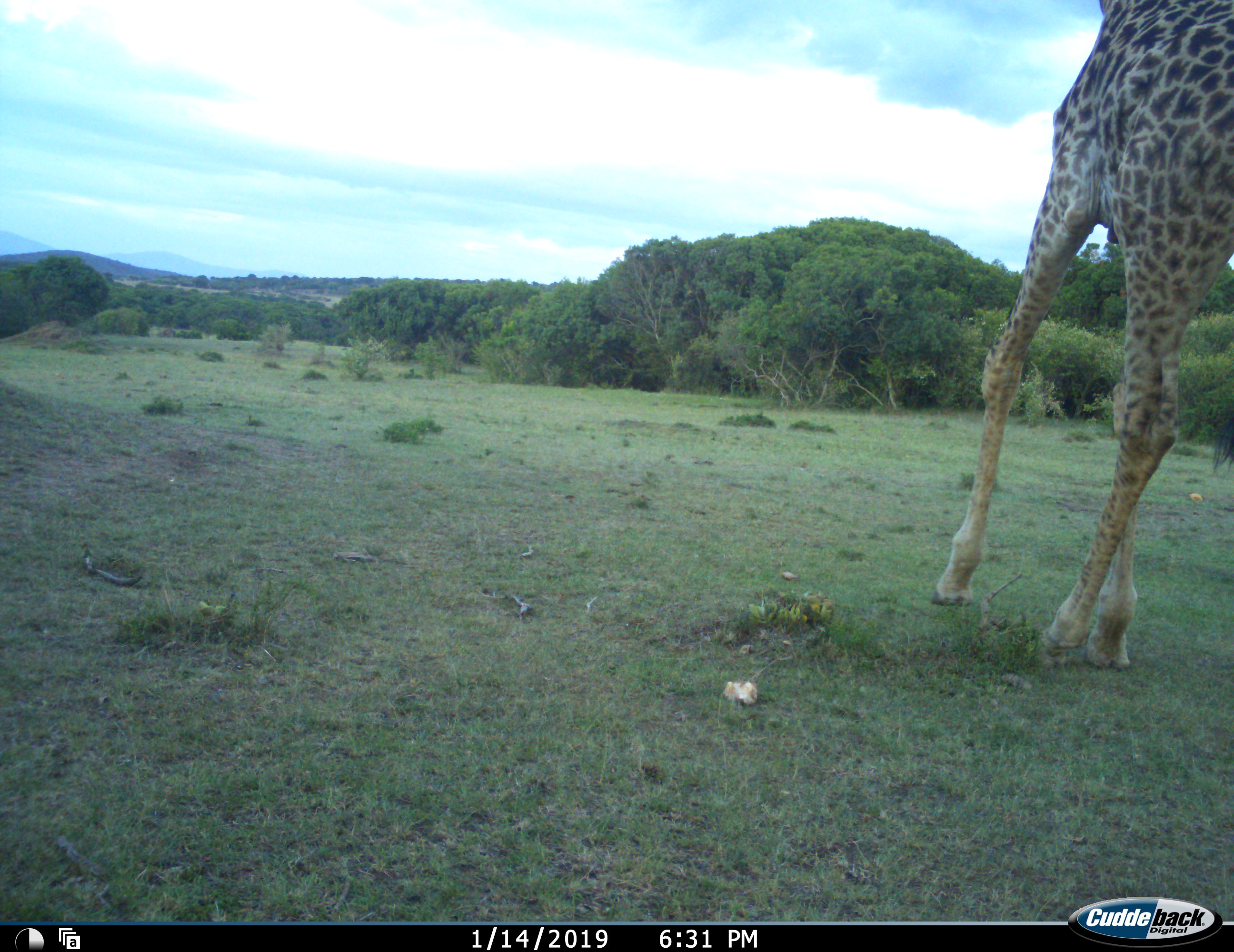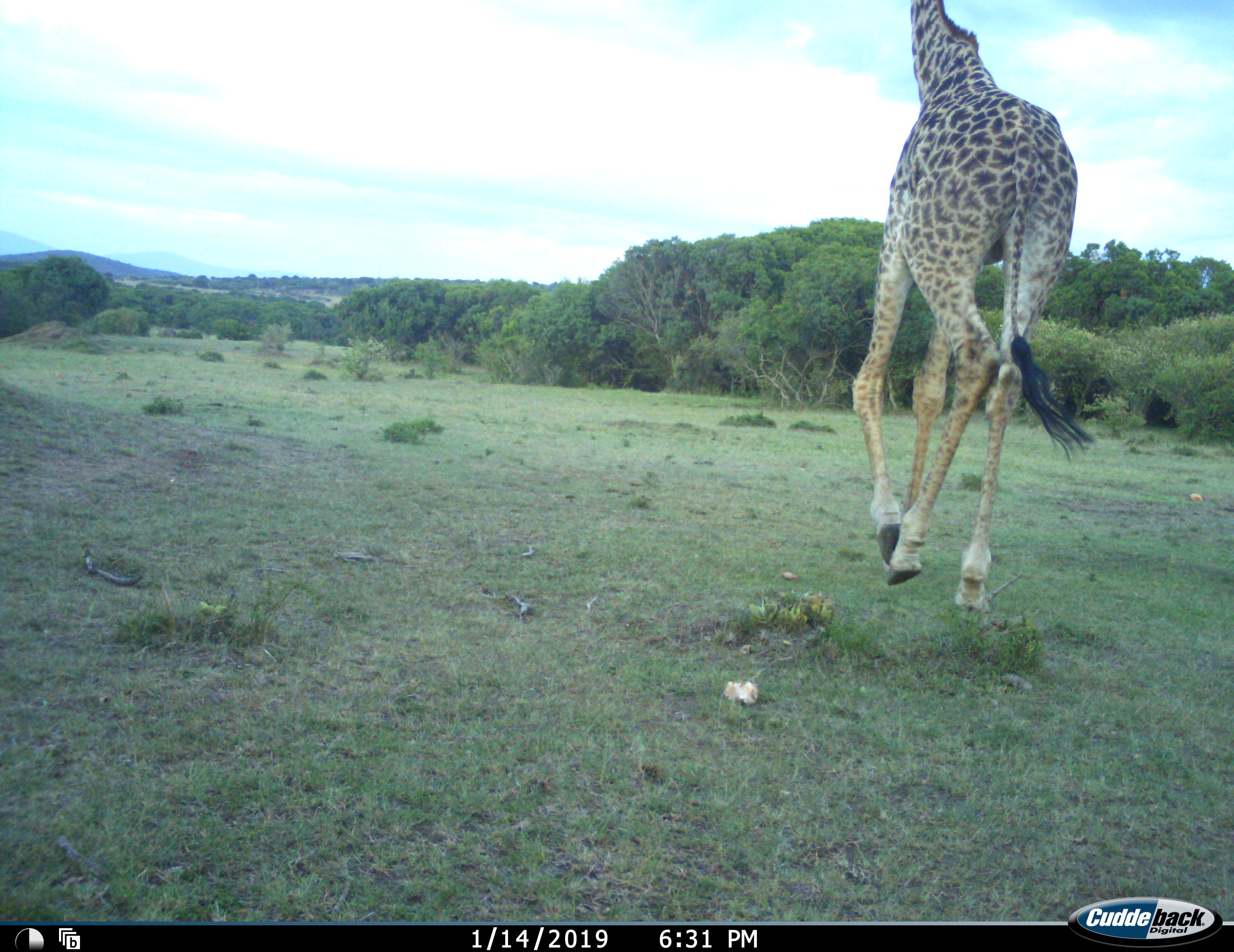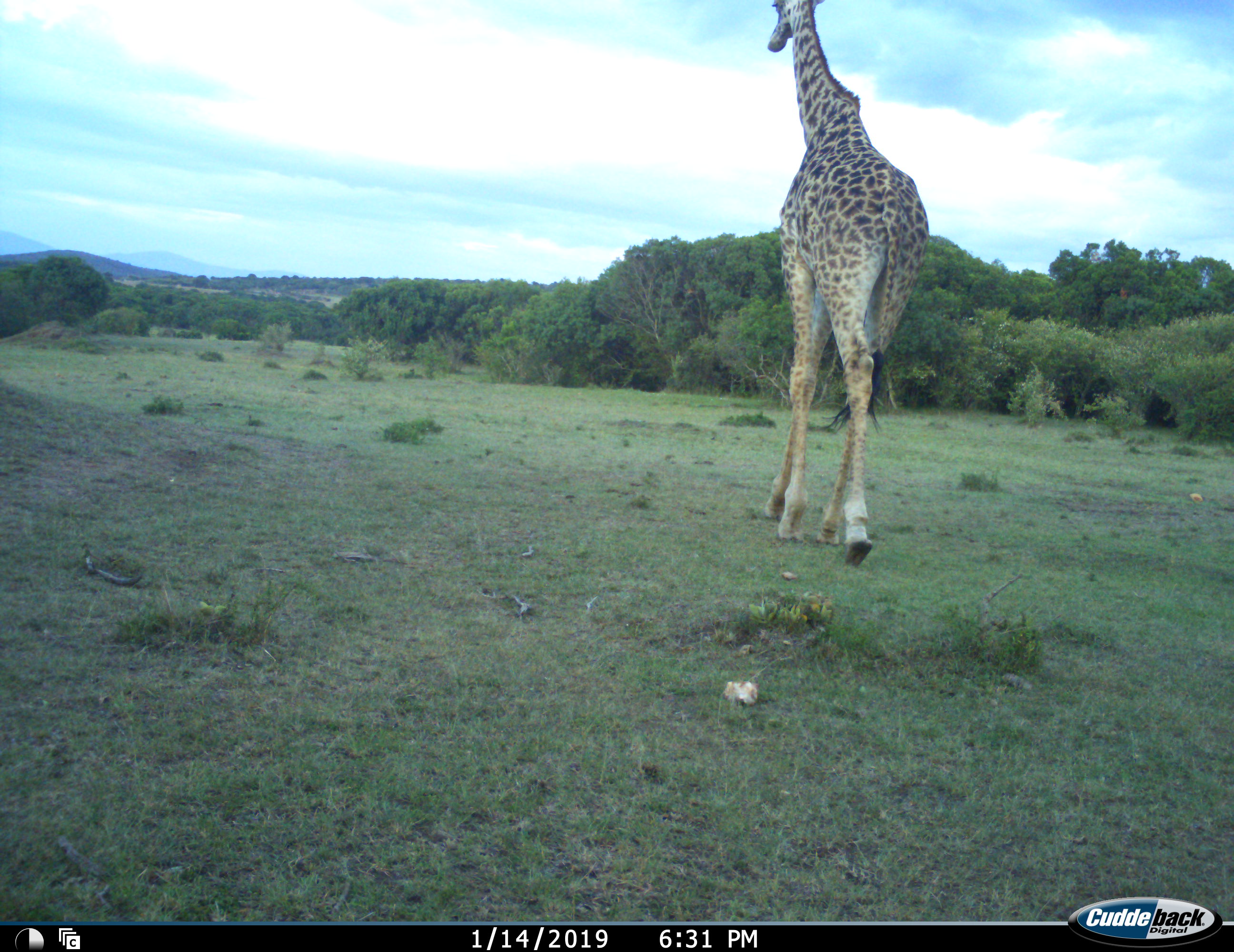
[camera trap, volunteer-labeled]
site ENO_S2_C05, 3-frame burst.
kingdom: Animalia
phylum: Chordata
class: Mammalia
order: Artiodactyla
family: Giraffidae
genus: Giraffa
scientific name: Giraffa camelopardalis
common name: giraffe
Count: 1.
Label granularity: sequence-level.